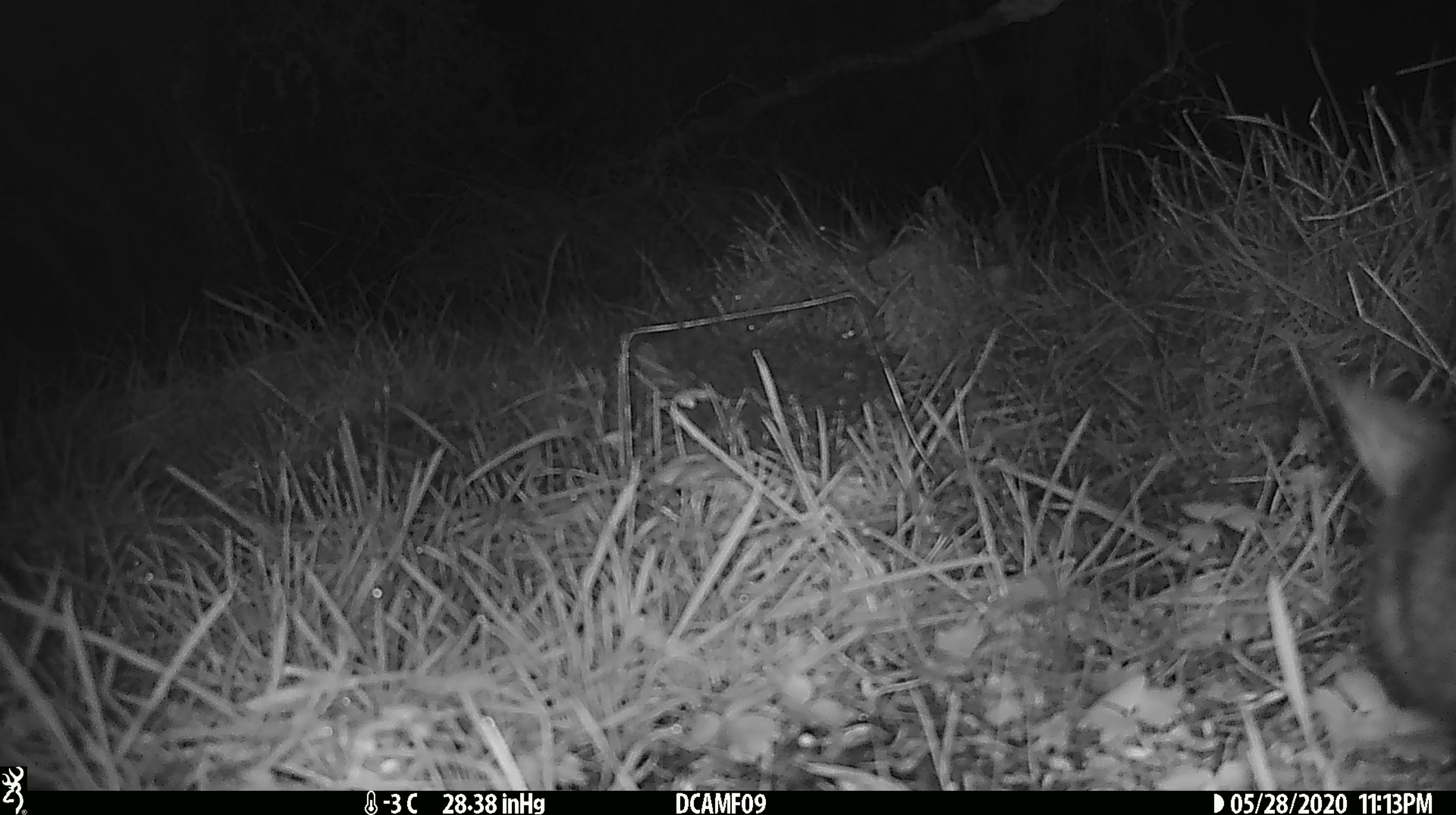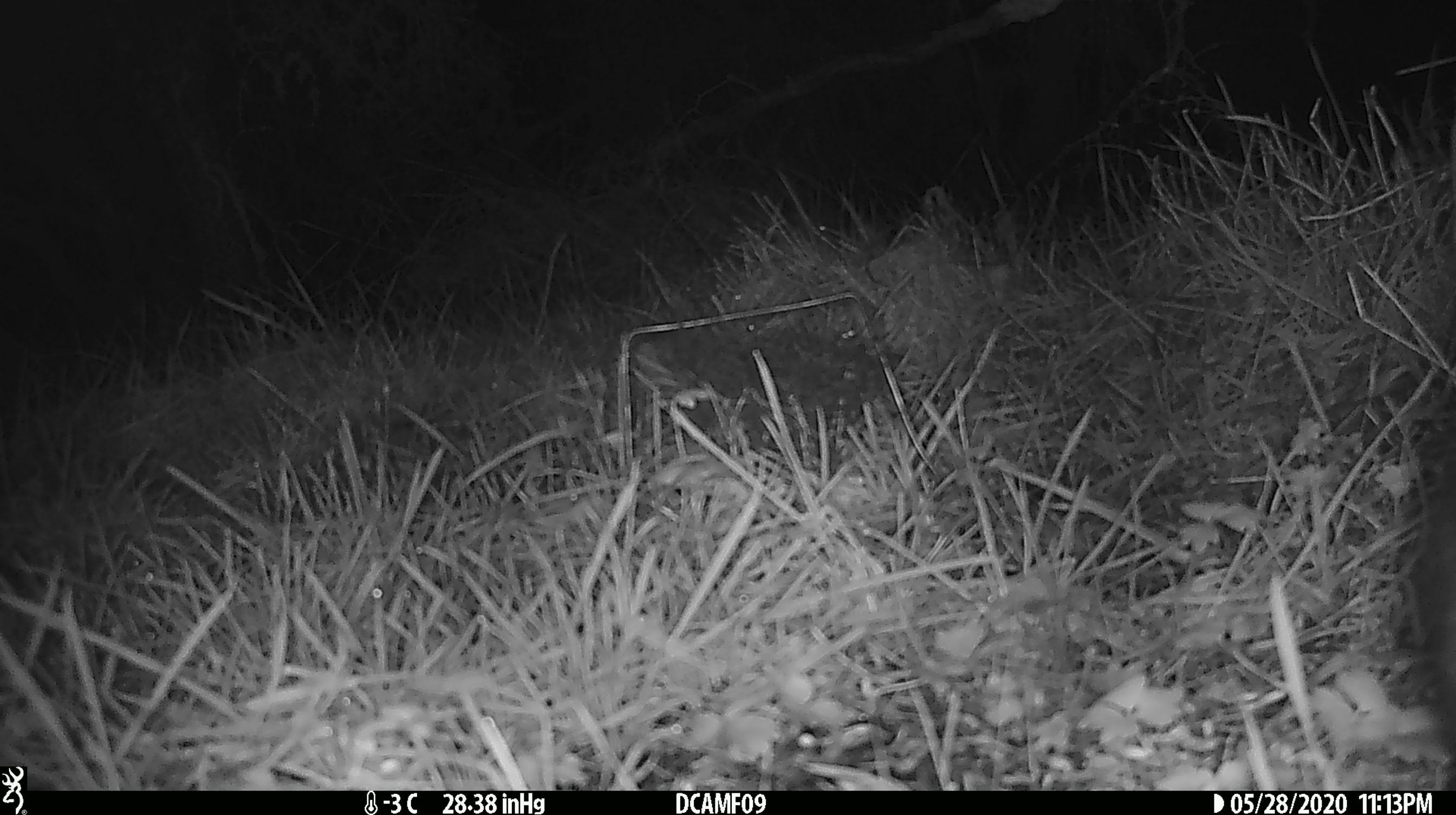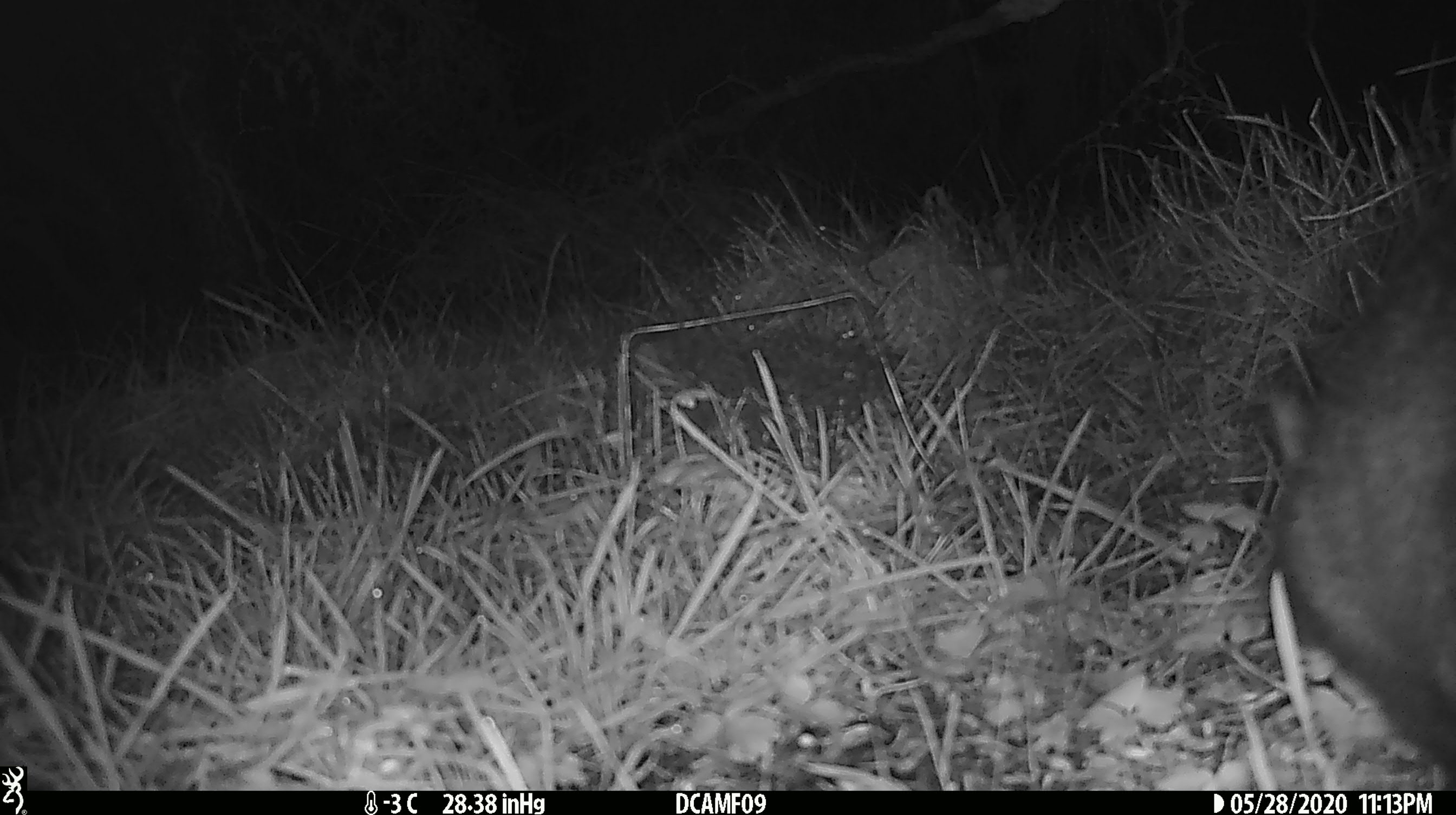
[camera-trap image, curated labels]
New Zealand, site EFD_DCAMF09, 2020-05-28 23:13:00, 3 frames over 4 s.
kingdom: Animalia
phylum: Chordata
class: Mammalia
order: Diprotodontia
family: Phalangeridae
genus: Trichosurus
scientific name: Trichosurus vulpecula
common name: common brushtail possum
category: possum